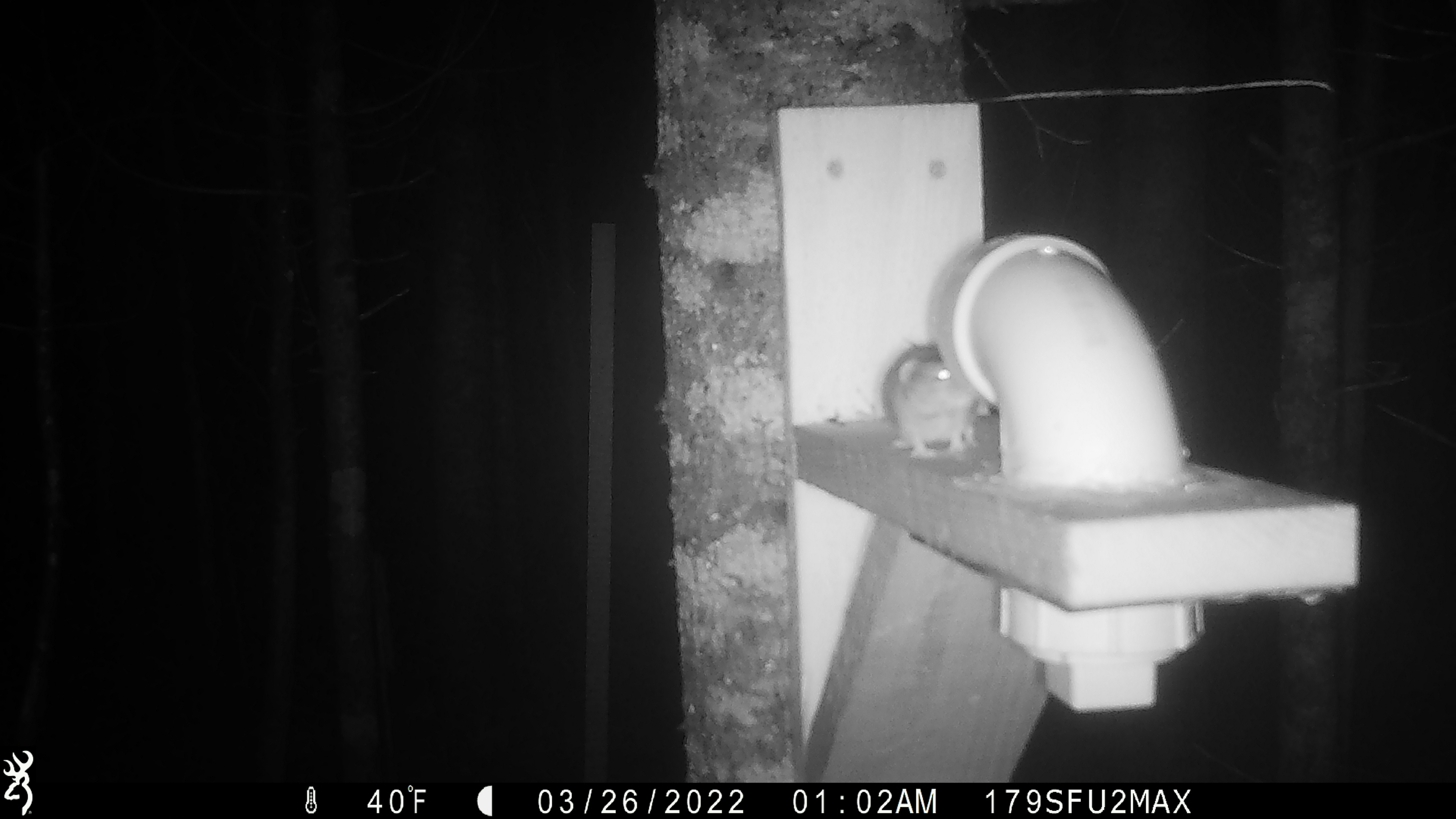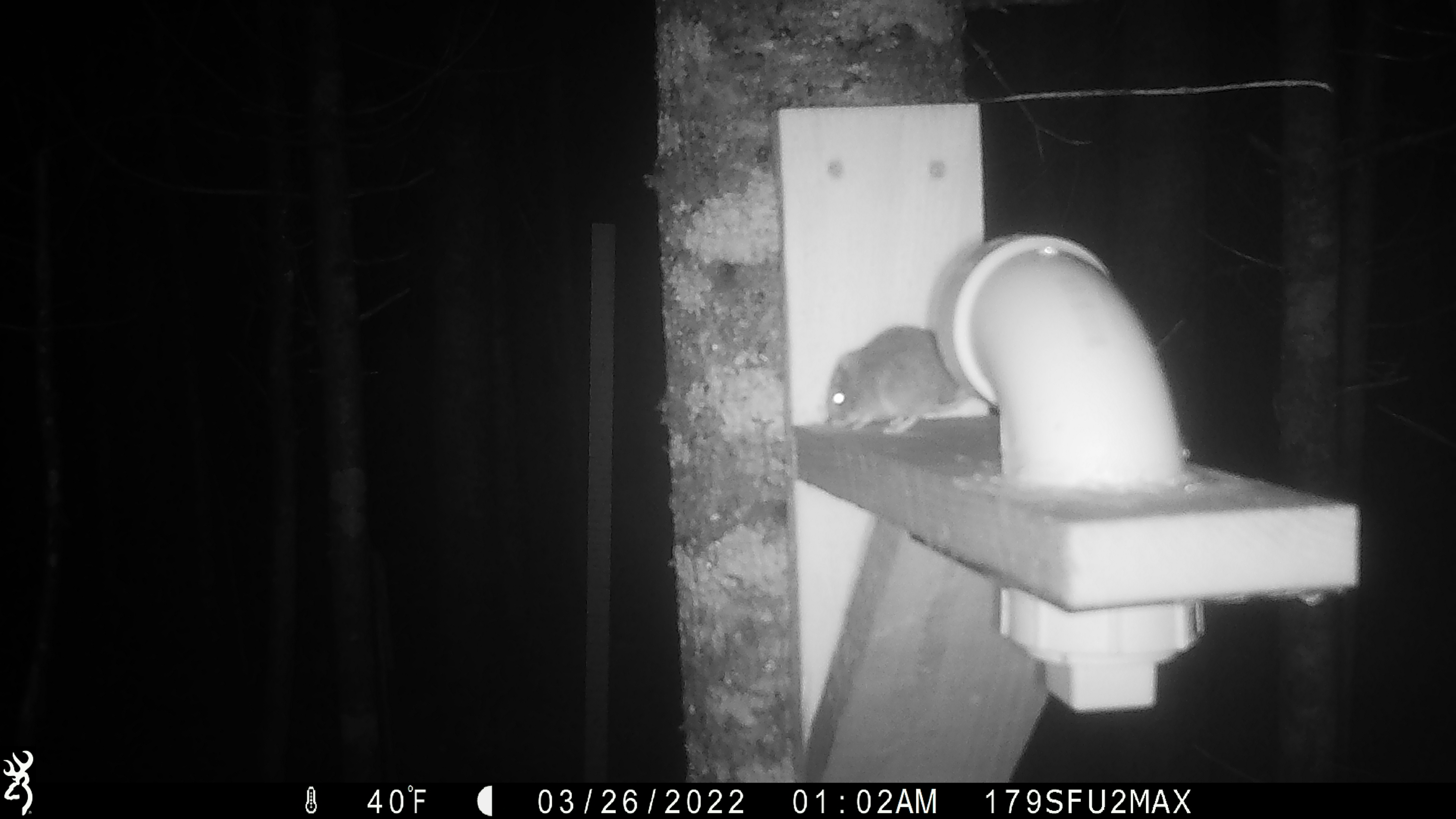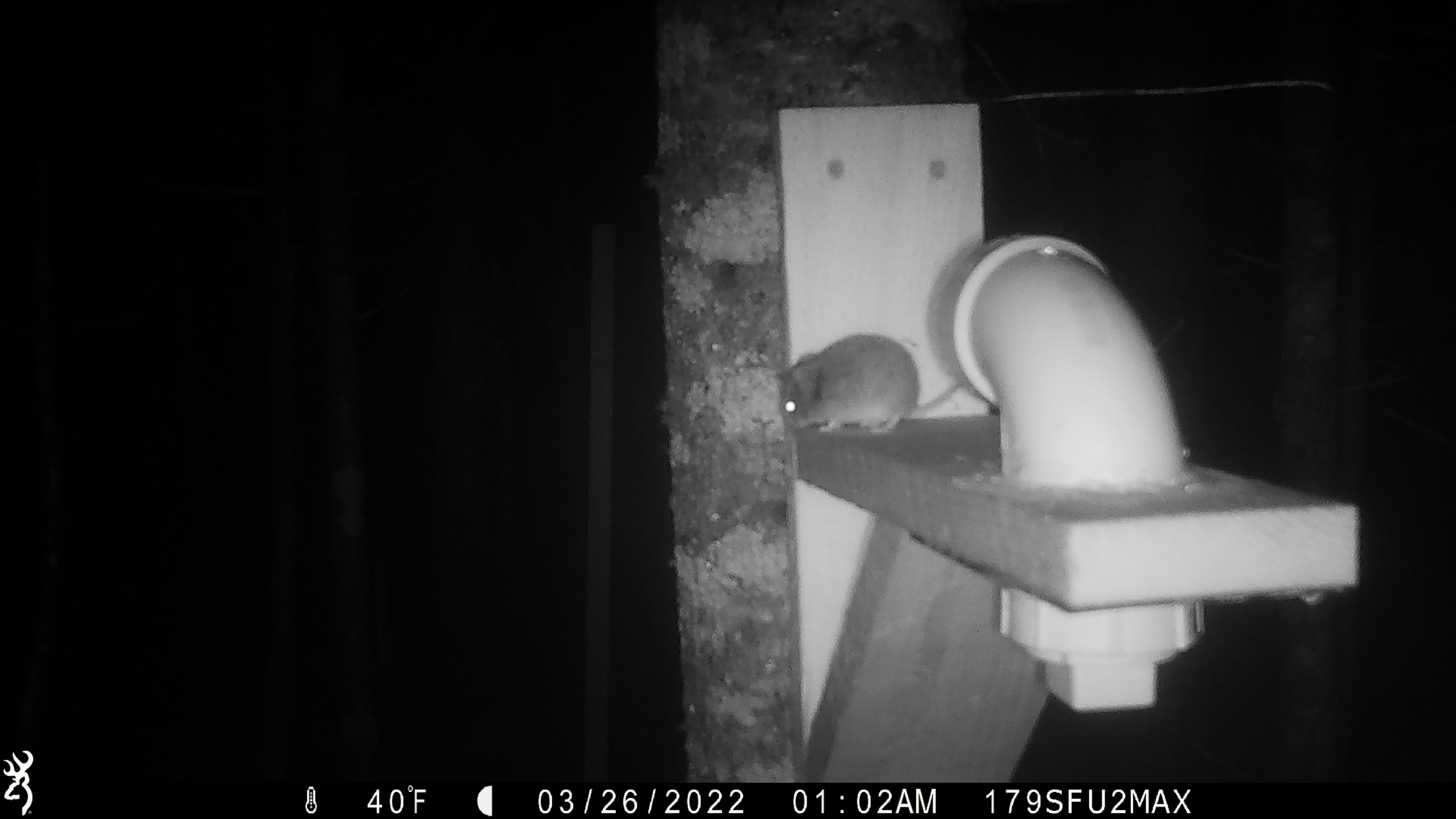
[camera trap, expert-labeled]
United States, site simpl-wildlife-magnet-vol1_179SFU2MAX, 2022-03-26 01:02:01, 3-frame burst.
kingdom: Animalia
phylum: Chordata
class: Mammalia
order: Rodentia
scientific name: Rodentia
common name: mouse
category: mouse sp.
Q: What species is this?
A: Mouse sp. (mouse) (Rodentia).